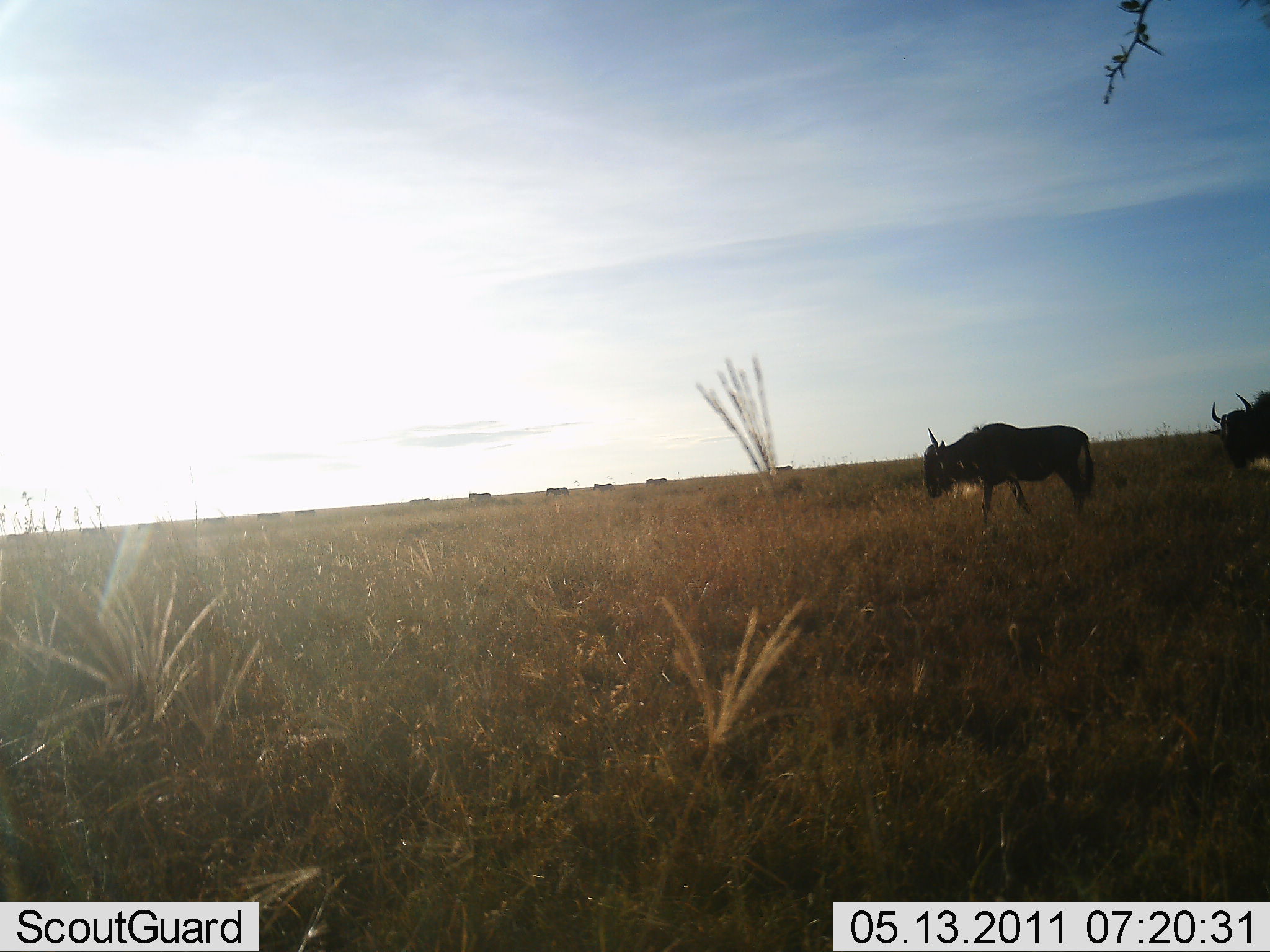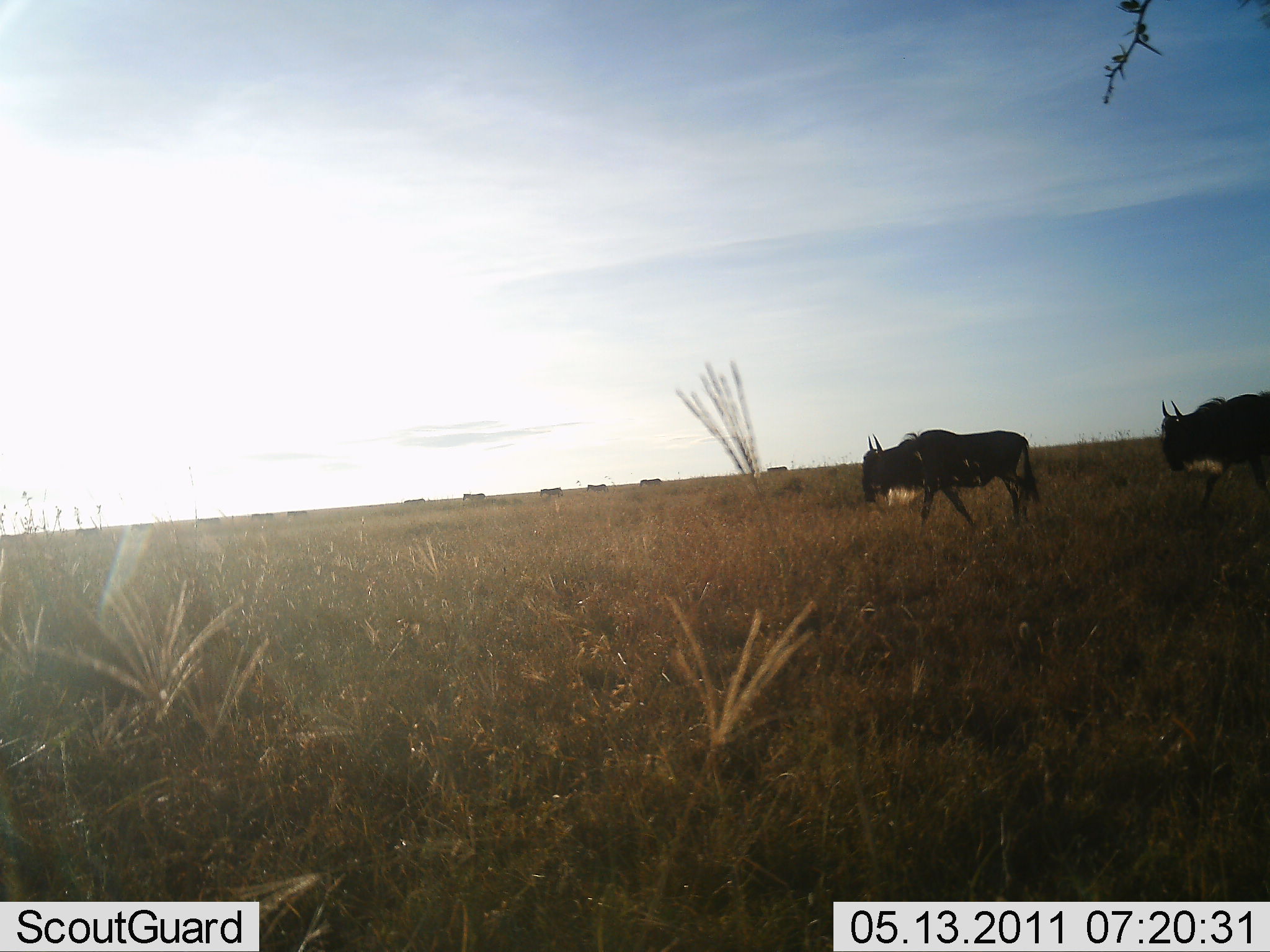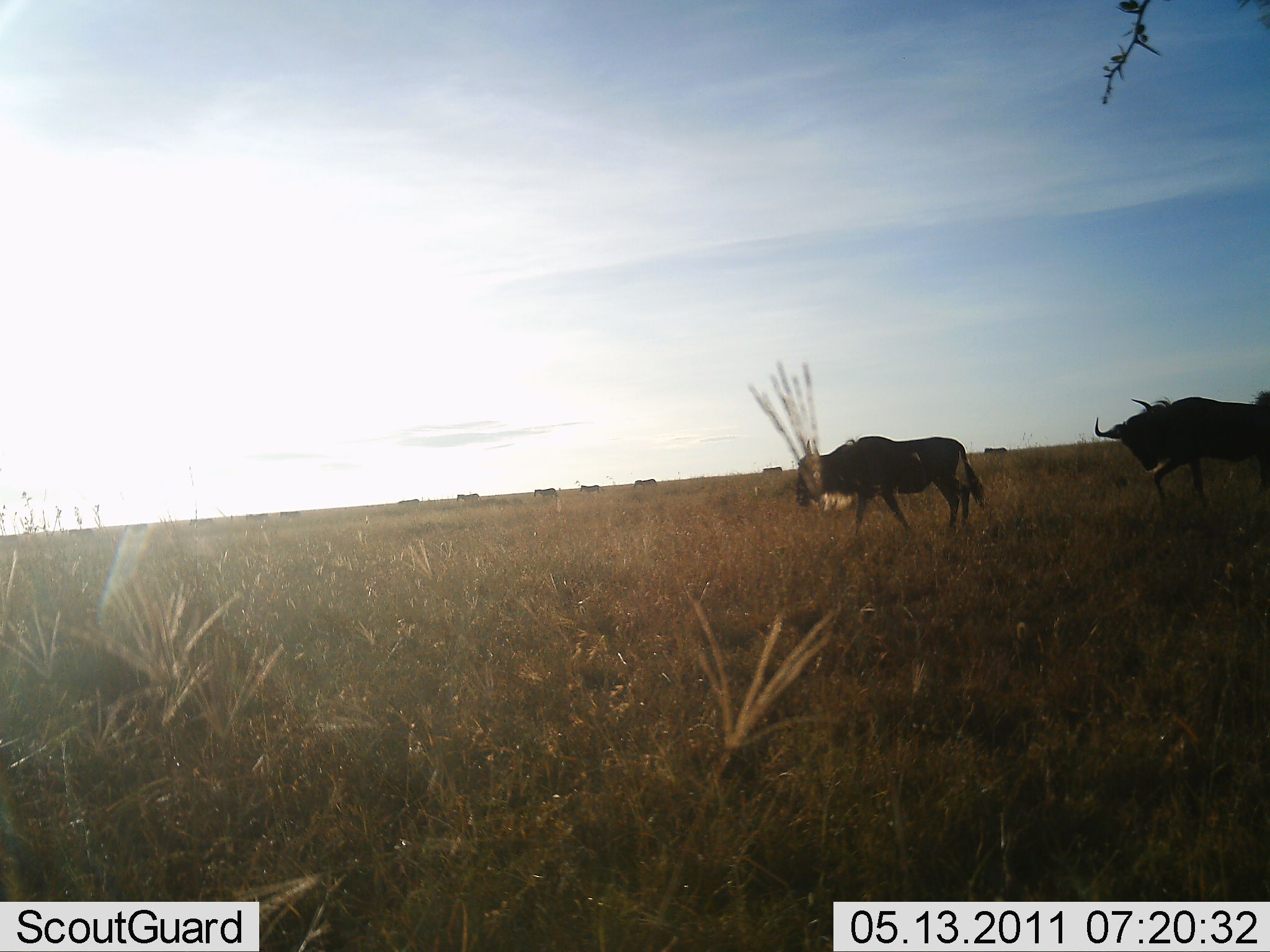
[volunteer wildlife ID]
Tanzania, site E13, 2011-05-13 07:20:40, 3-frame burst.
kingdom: Animalia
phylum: Chordata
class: Mammalia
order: Artiodactyla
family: Bovidae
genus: Connochaetes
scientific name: Connochaetes taurinus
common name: blue wildebeest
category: wildebeest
Wildebeest (blue wildebeest) (Connochaetes taurinus), count 11-50. Behavior (volunteer vote fractions): standing 9%, resting 0%, moving 100%, interacting 0%. Young present (vote fraction): 0%. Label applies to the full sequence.